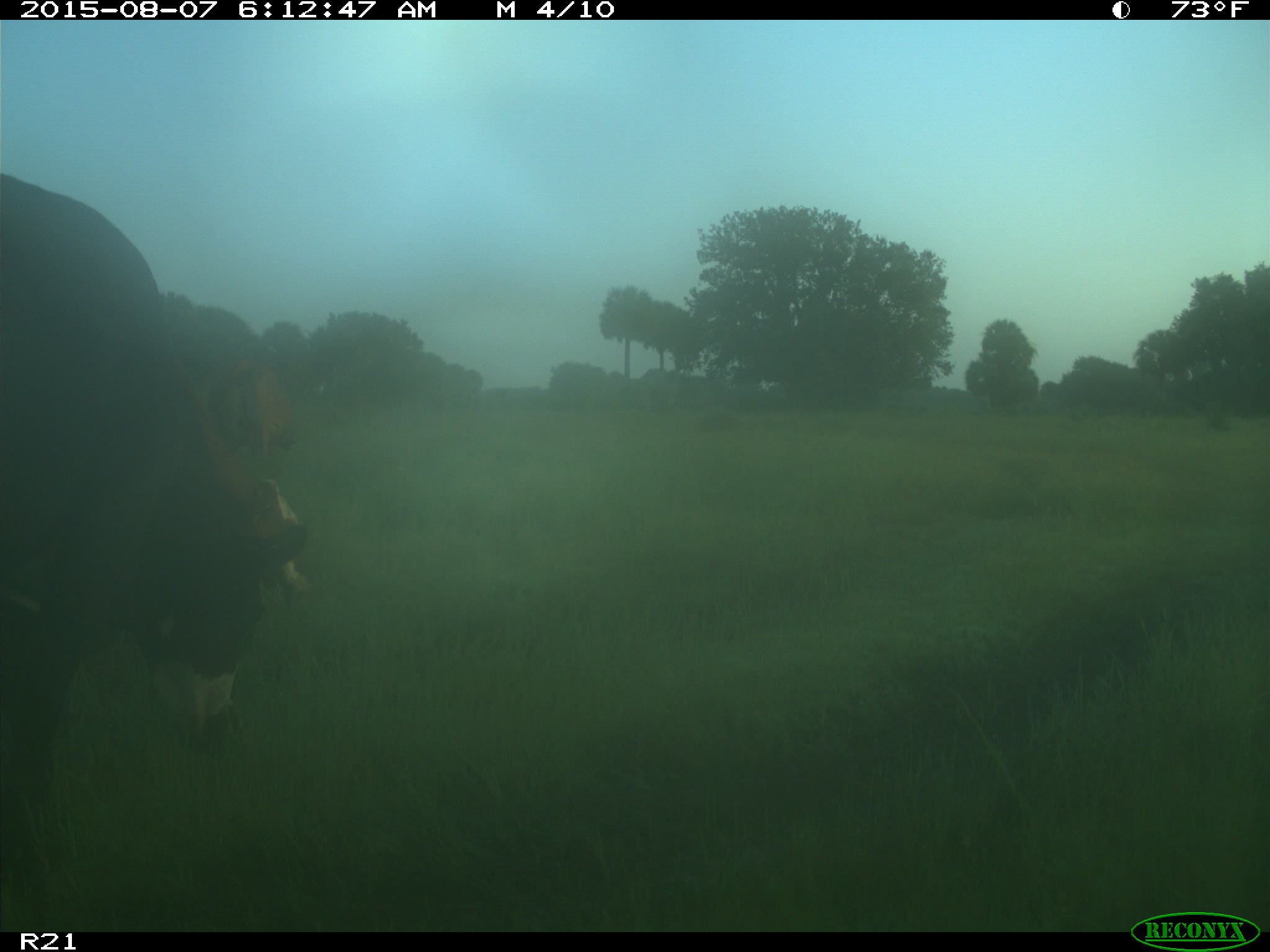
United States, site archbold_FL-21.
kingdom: Animalia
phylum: Chordata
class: Mammalia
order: Artiodactyla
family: Bovidae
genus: Bos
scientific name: Bos taurus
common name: domestic cow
Bos taurus (domestic cow).